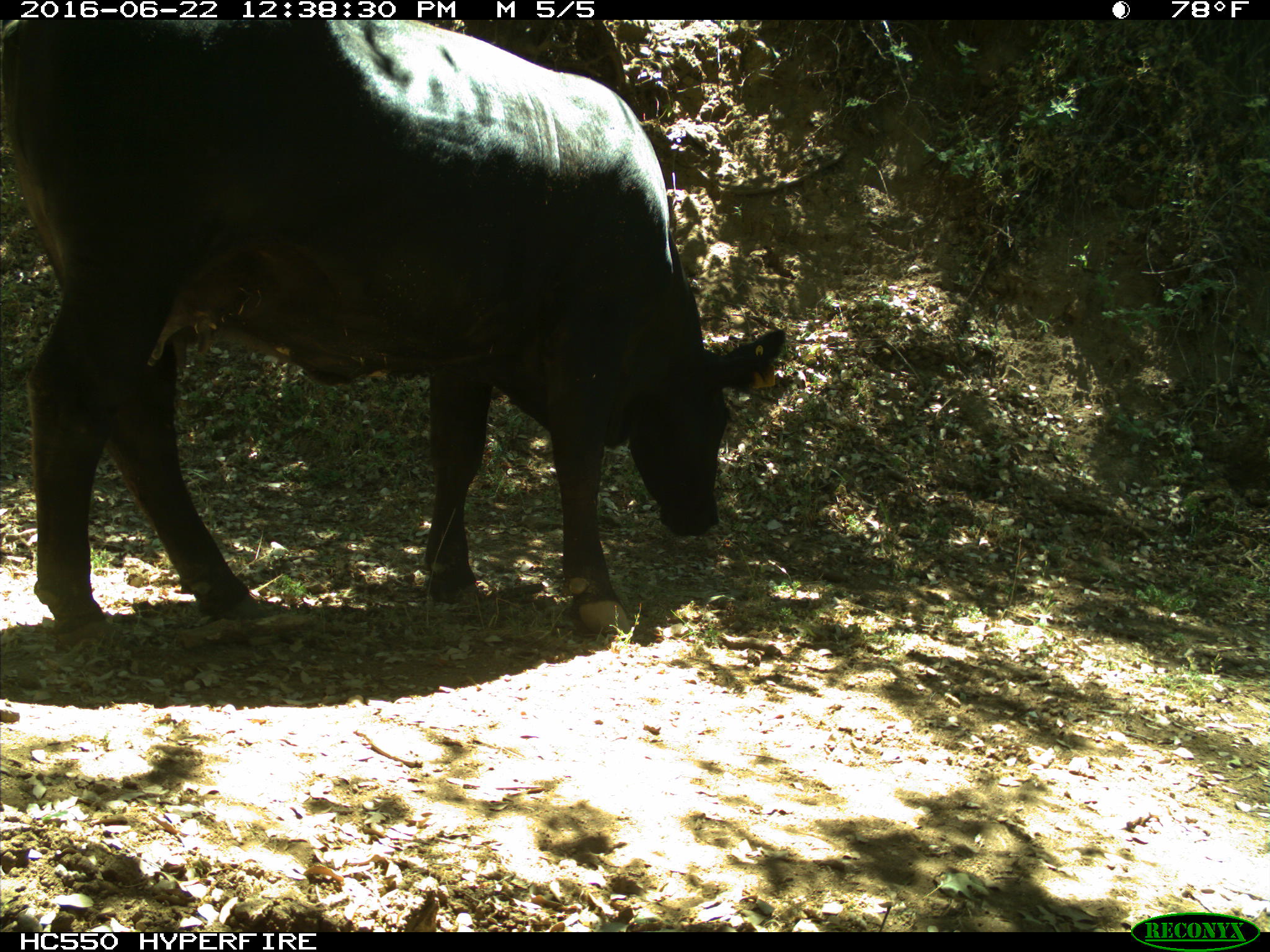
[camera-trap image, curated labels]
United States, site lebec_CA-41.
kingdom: Animalia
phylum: Chordata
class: Mammalia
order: Artiodactyla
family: Bovidae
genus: Bos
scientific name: Bos taurus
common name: domestic cow